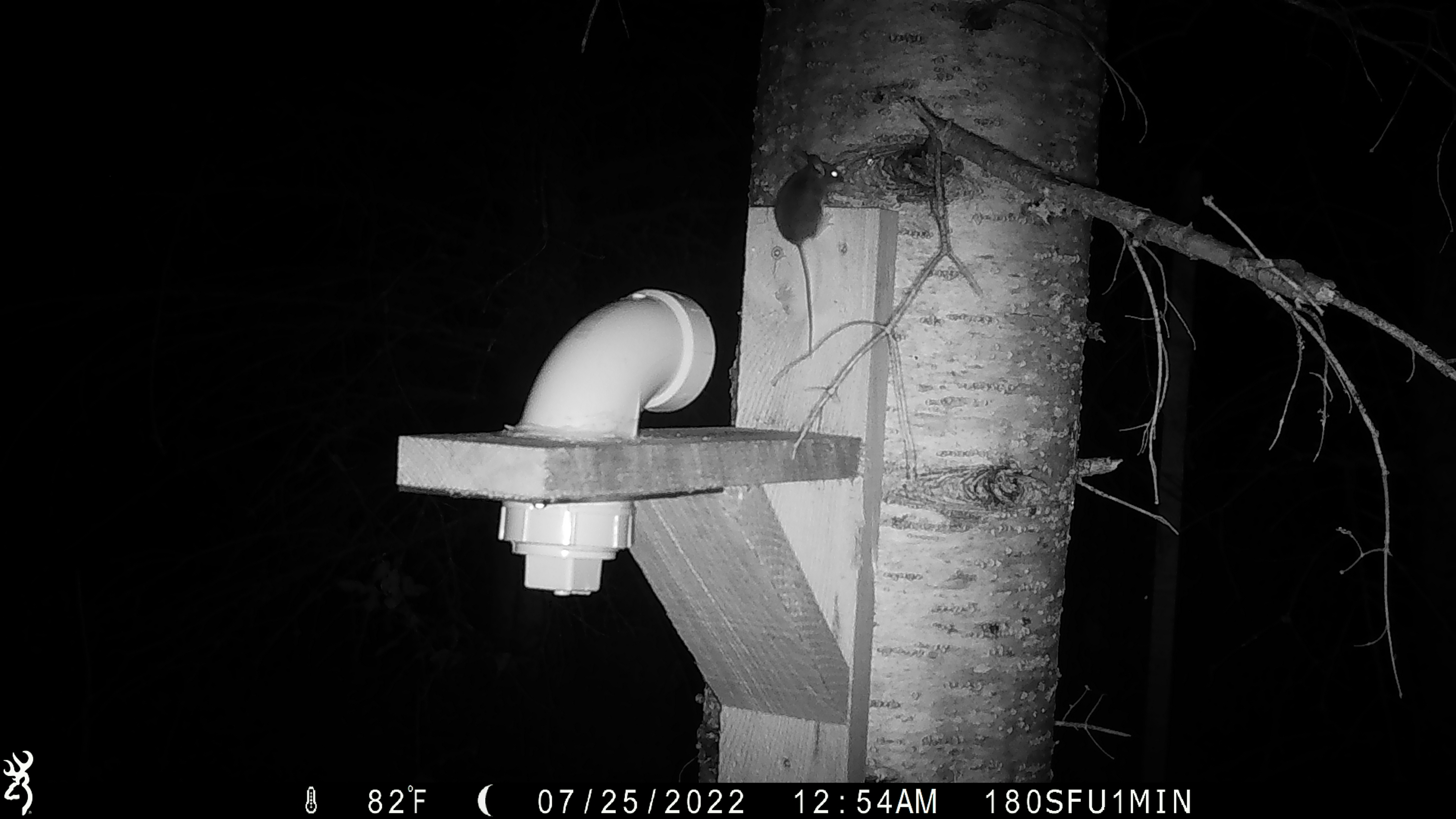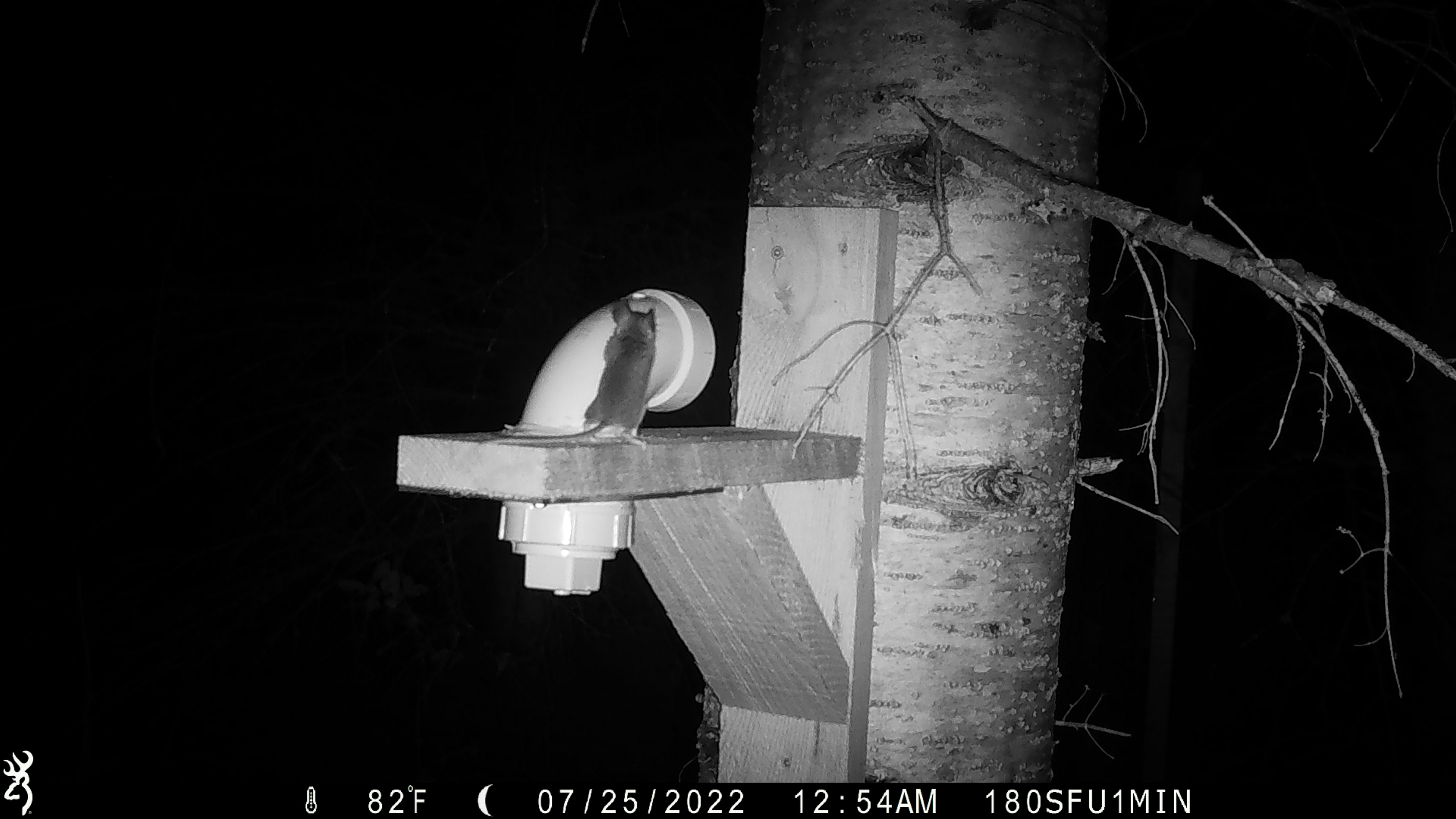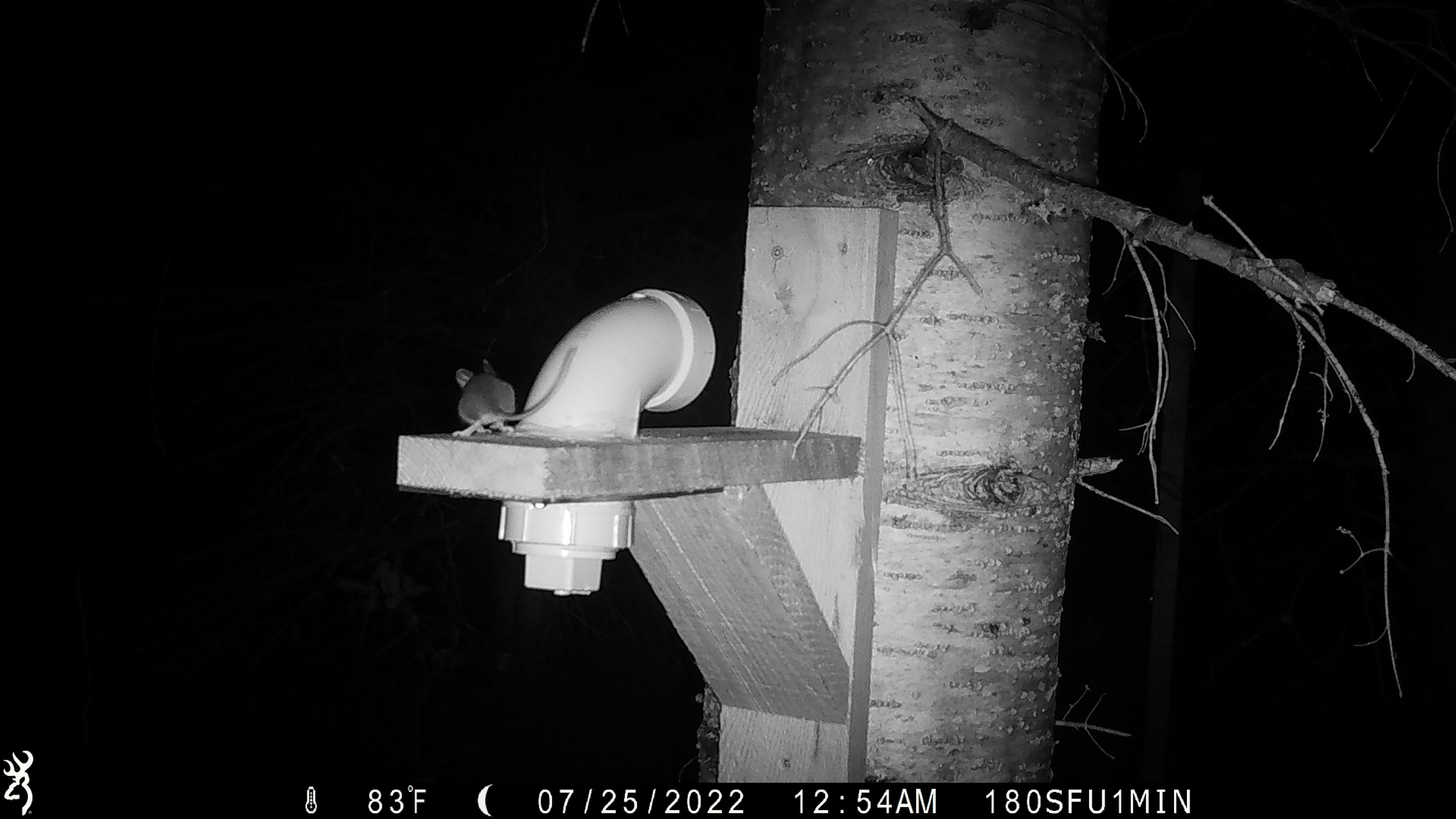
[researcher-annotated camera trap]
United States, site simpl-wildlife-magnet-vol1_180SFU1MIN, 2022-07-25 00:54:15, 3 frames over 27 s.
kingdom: Animalia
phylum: Chordata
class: Mammalia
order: Rodentia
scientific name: Rodentia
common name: mouse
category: mouse sp.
Mouse sp. (mouse) (Rodentia).